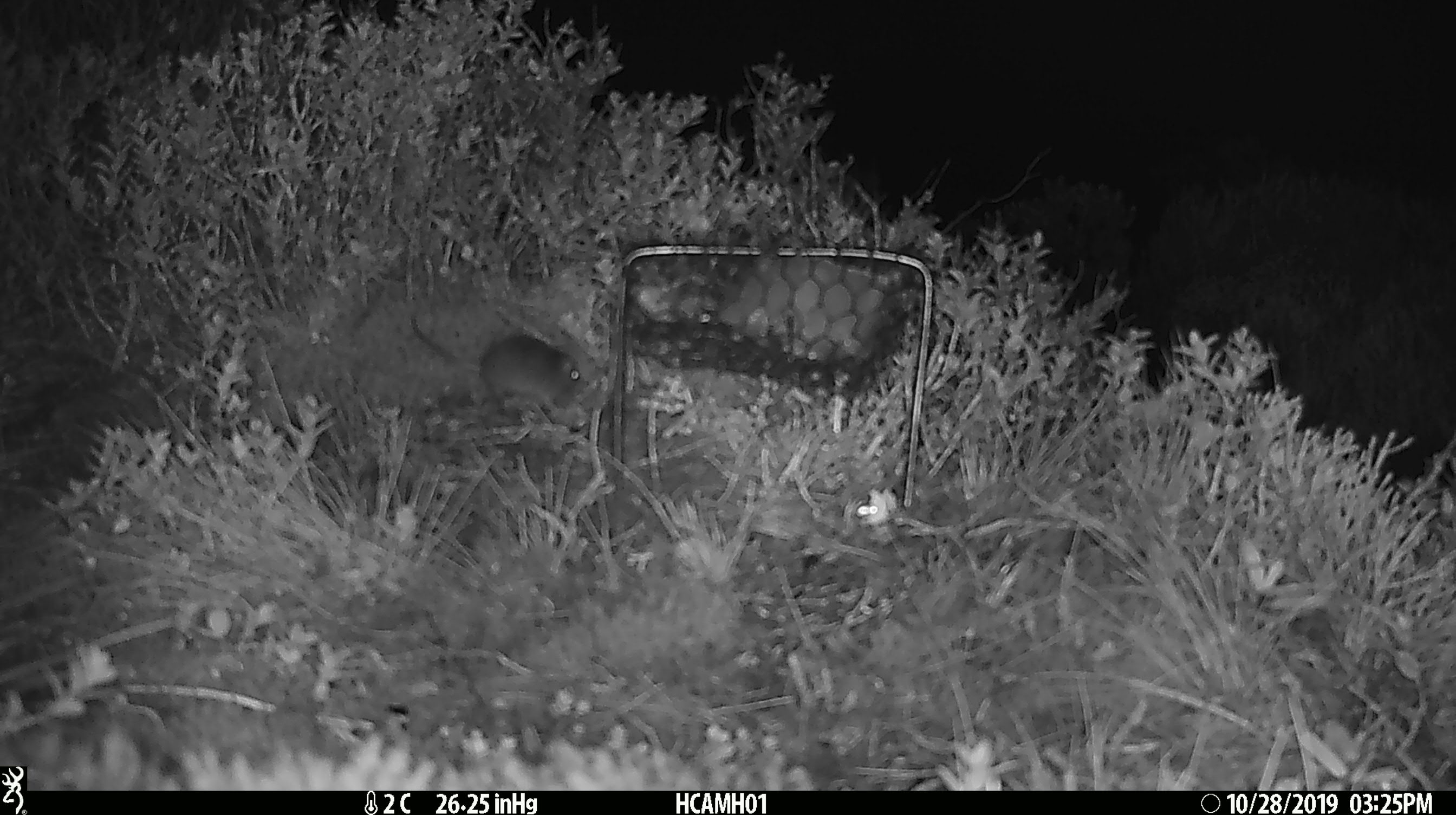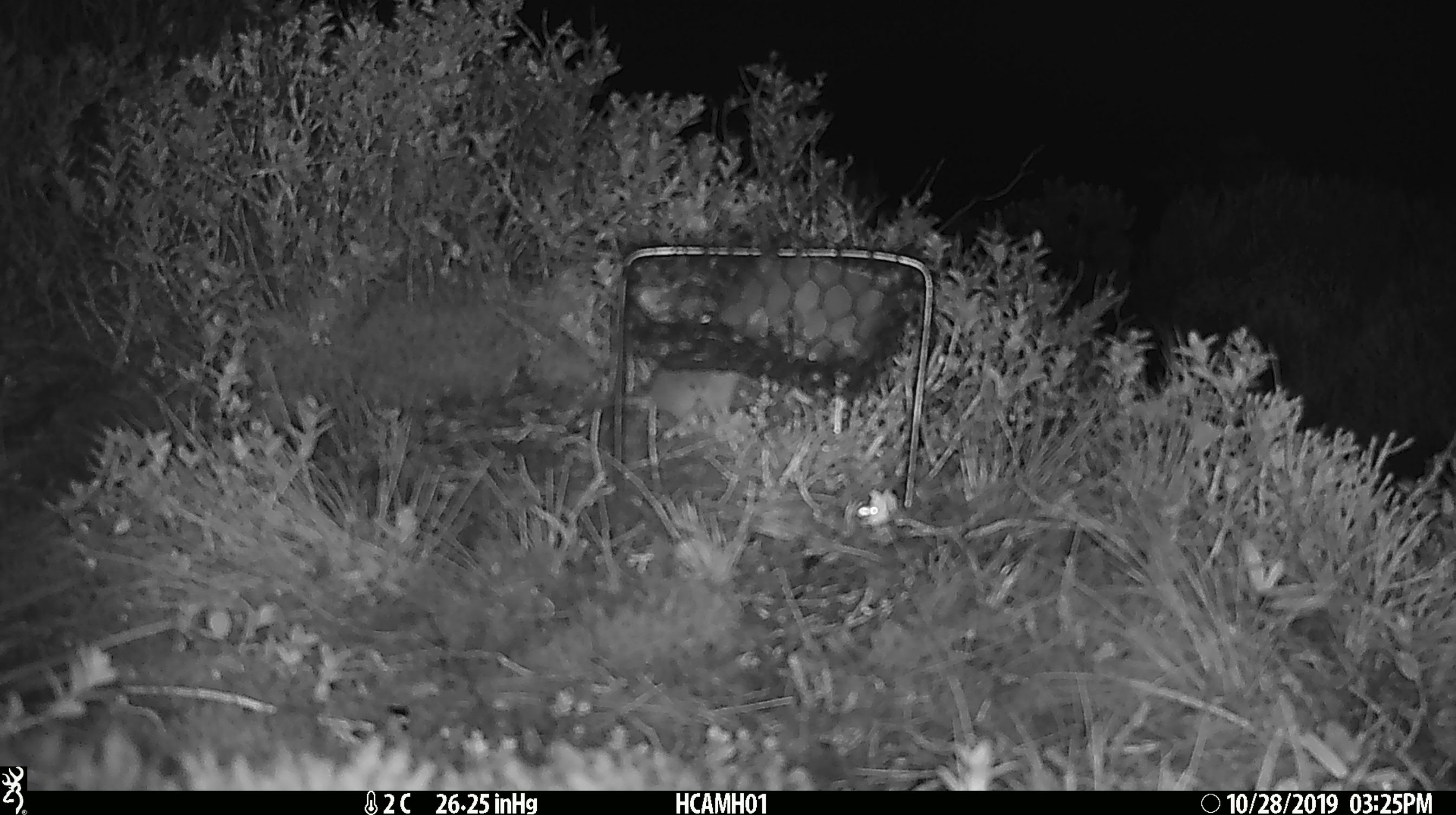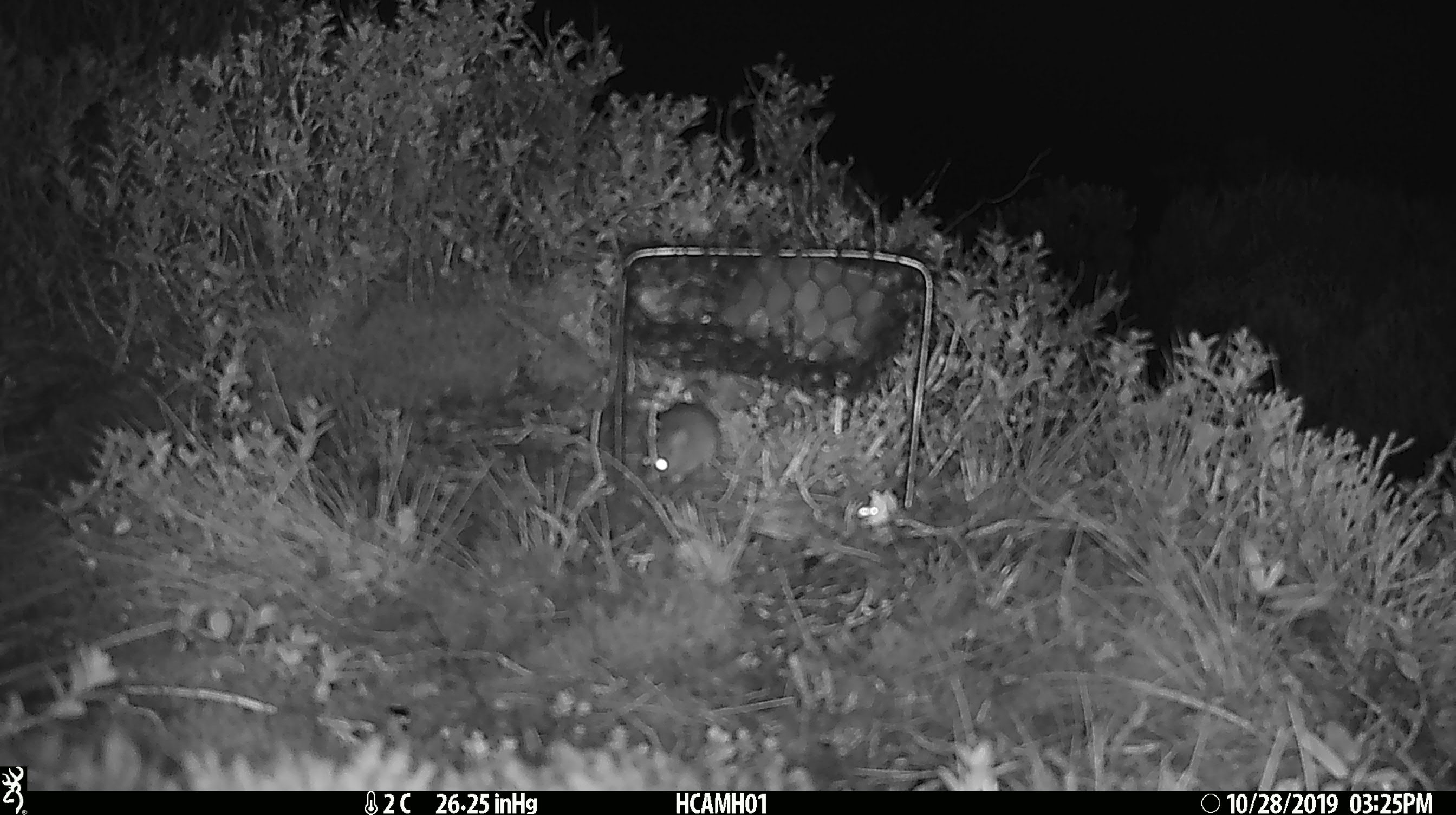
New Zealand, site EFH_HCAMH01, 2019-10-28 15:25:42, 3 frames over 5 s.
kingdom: Animalia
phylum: Chordata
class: Mammalia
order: Rodentia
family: Muridae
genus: Mus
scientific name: Mus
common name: mouse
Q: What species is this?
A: Mouse (Mus).